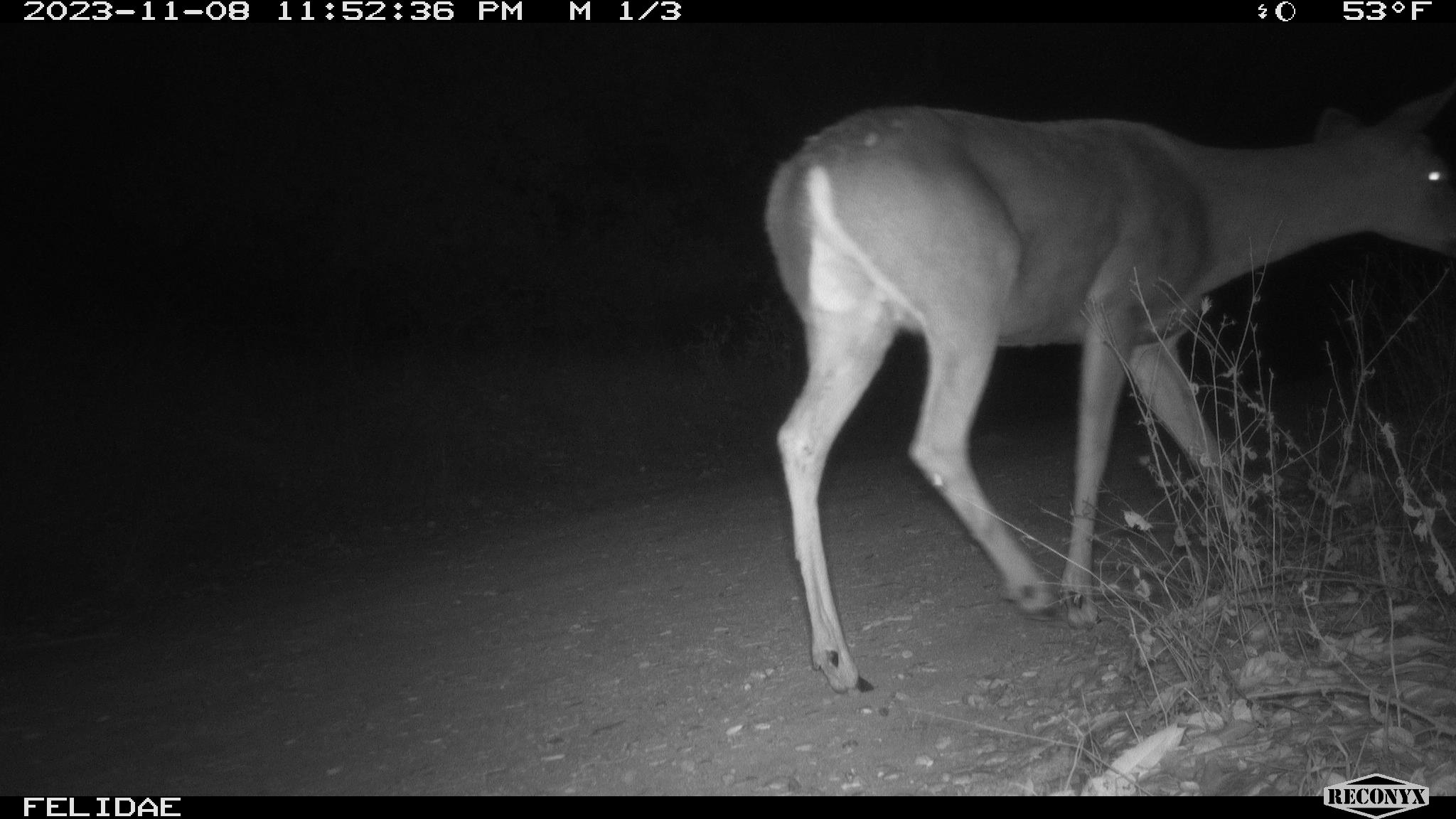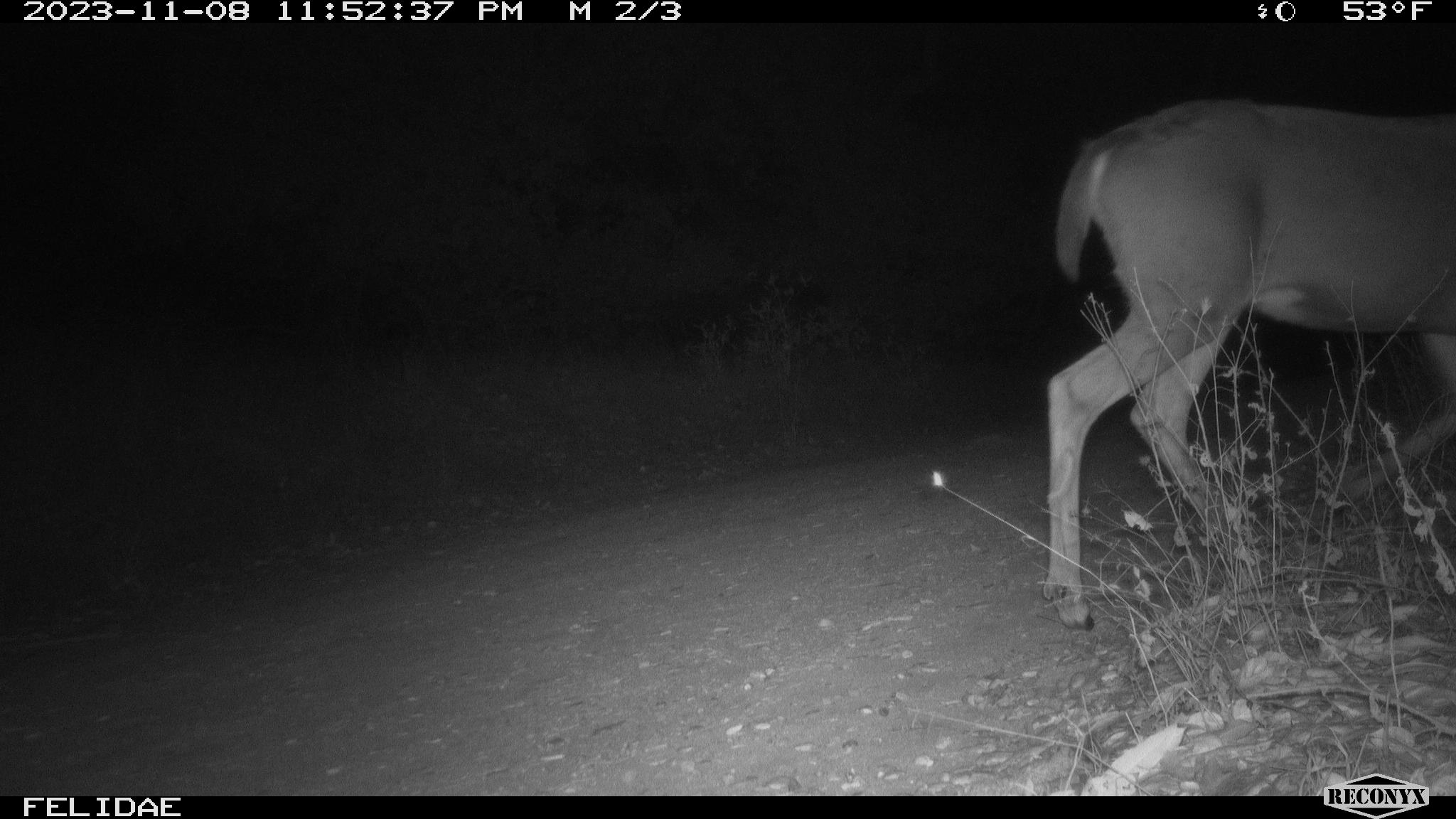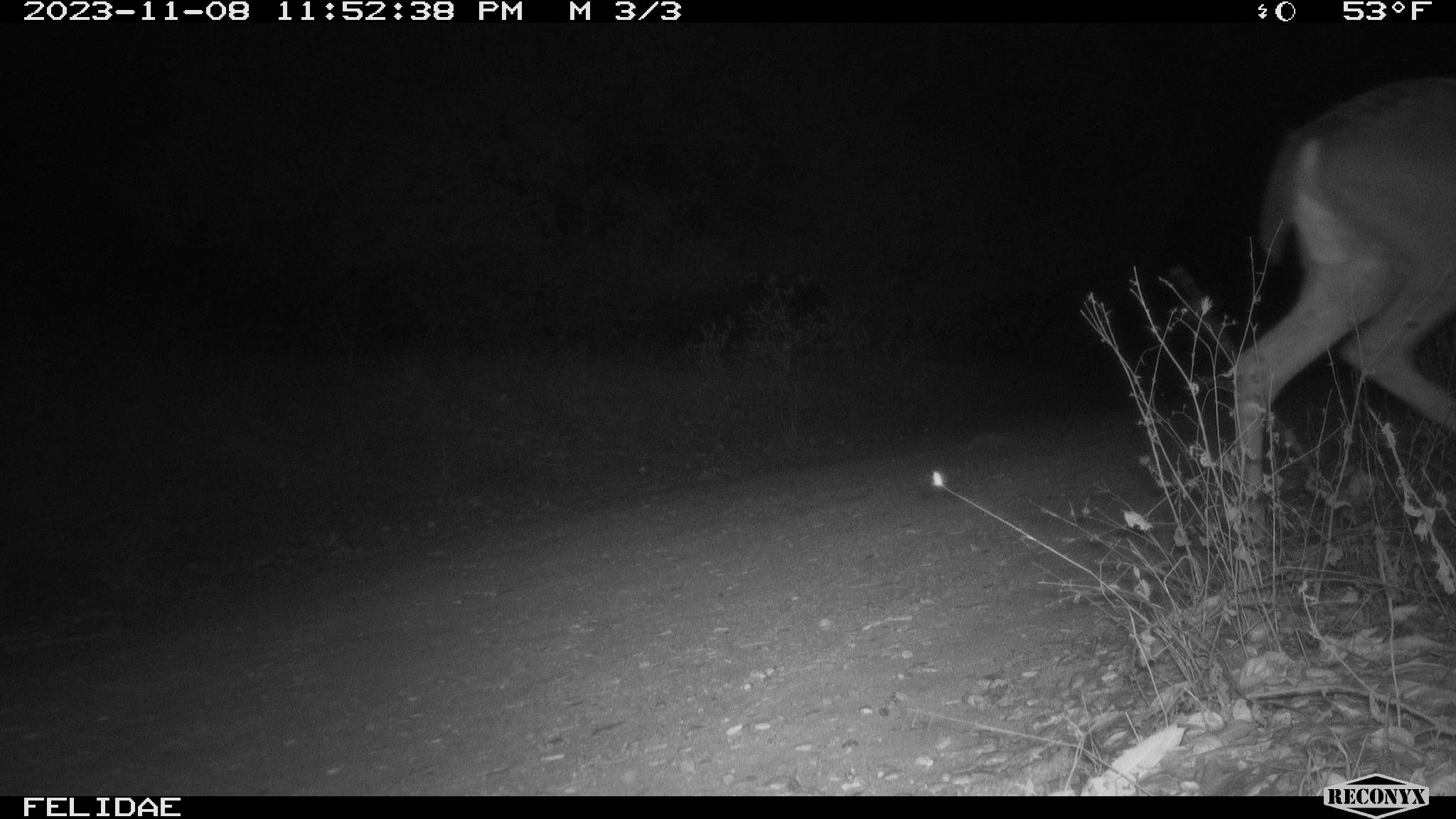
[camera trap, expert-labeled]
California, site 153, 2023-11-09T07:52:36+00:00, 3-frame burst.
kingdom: Animalia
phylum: Chordata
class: Mammalia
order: Artiodactyla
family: Cervidae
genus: Odocoileus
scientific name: Odocoileus hemionus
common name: mule deer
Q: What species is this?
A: Mule deer (Odocoileus hemionus).